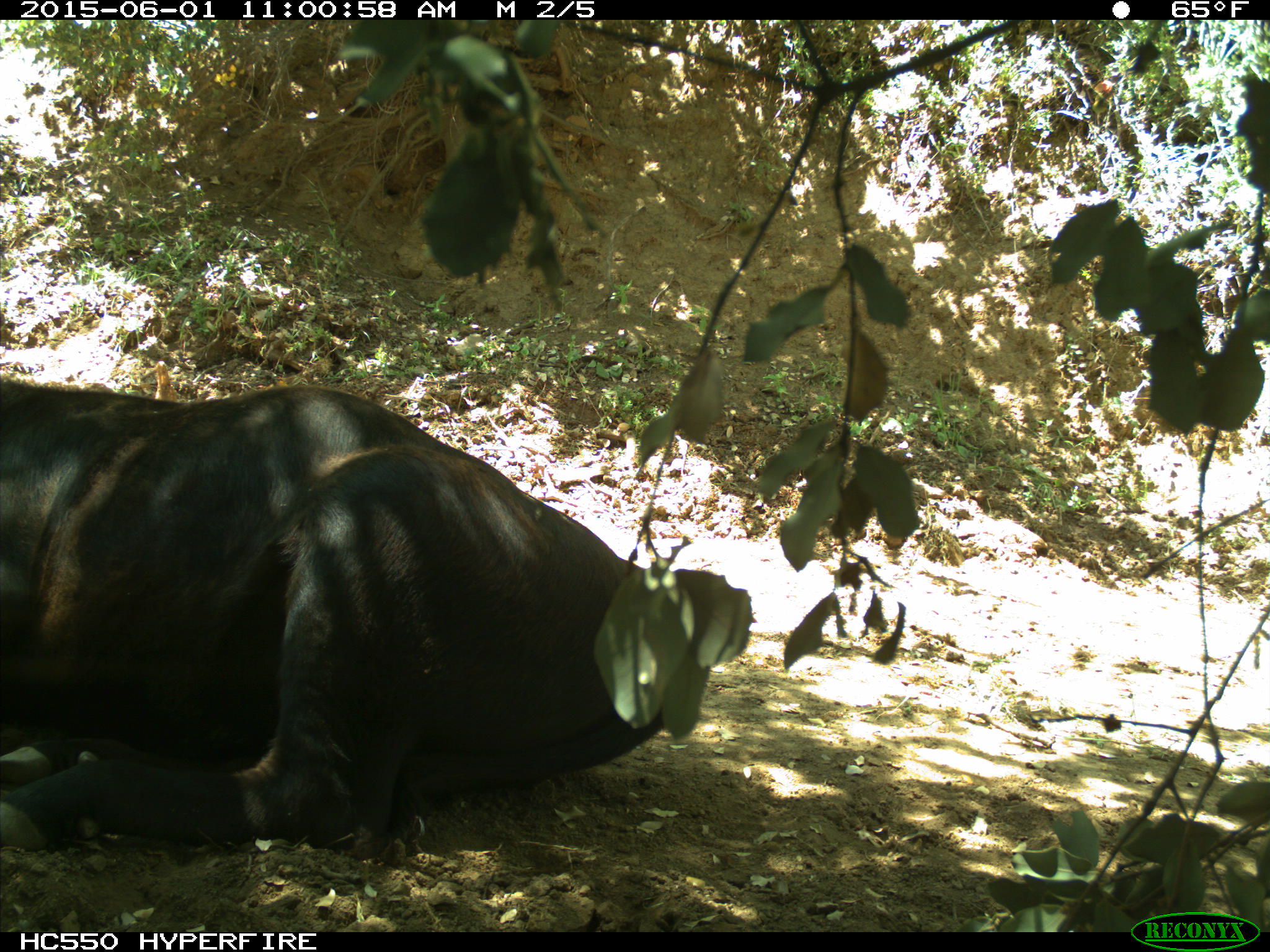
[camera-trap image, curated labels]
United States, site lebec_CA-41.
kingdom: Animalia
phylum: Chordata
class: Mammalia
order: Artiodactyla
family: Bovidae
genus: Bos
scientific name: Bos taurus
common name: domestic cow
Bos taurus (domestic cow).